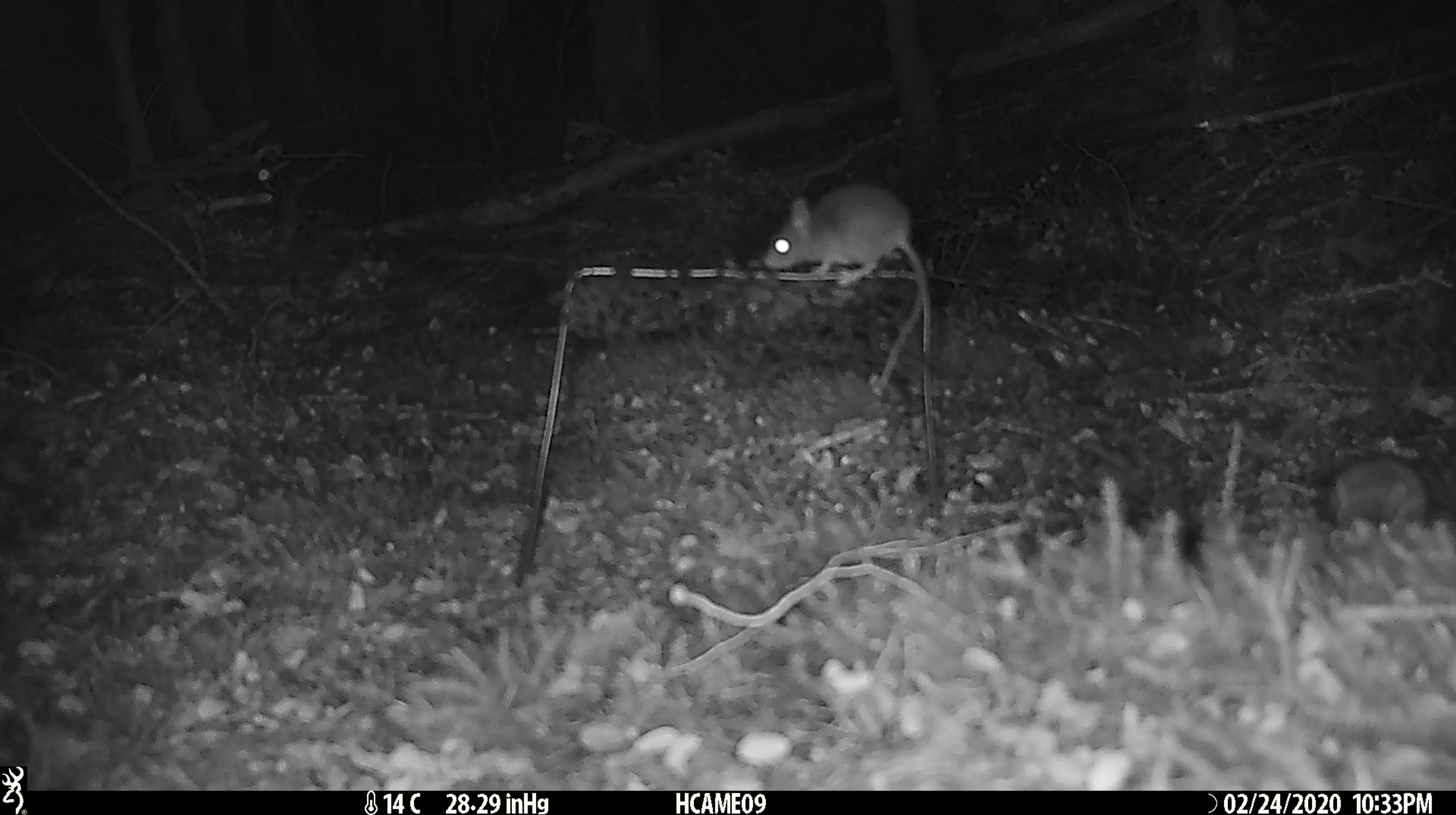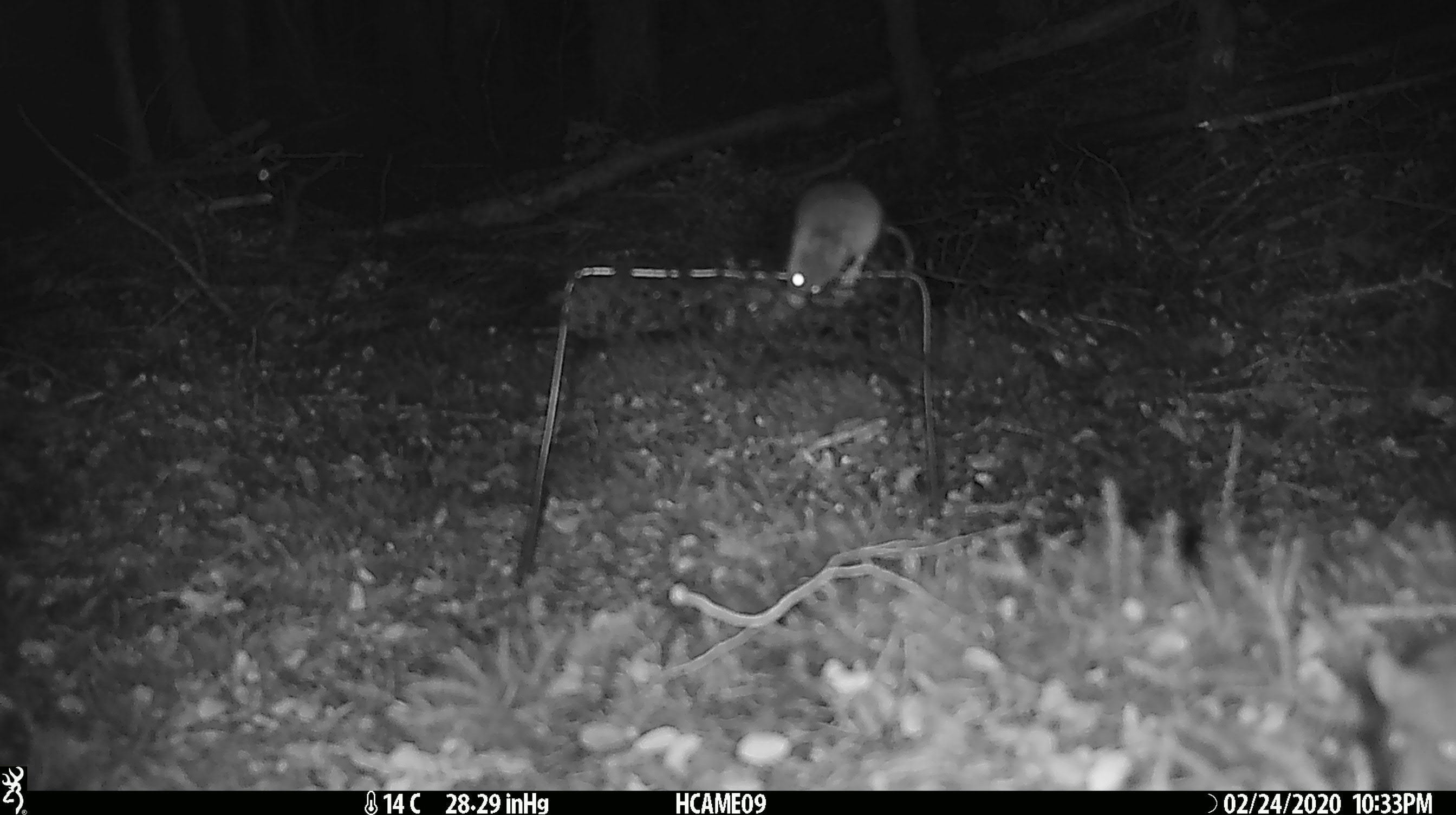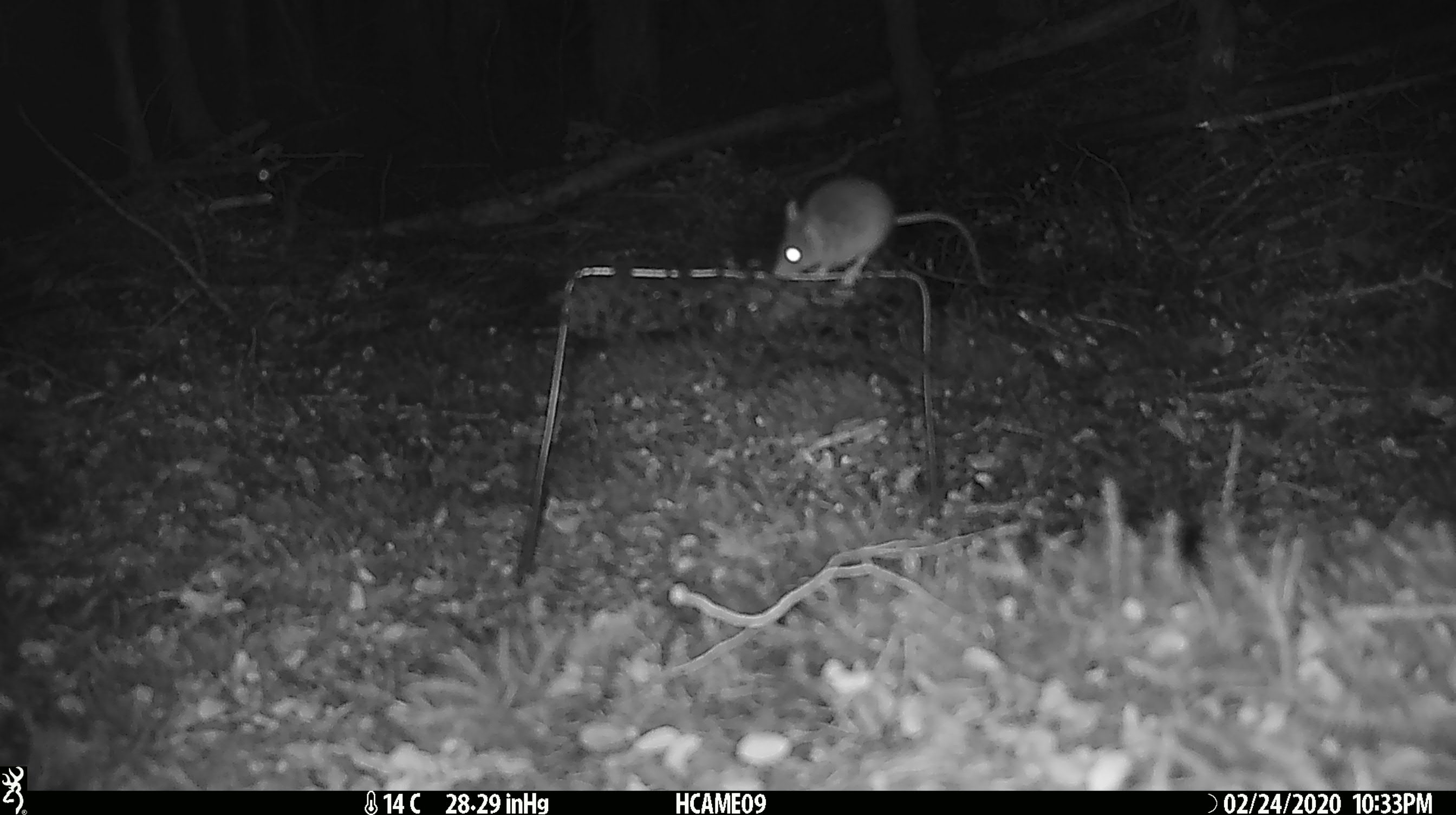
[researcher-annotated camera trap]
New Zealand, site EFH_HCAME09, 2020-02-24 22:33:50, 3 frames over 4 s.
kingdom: Animalia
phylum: Chordata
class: Mammalia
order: Rodentia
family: Muridae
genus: Mus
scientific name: Mus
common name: mouse